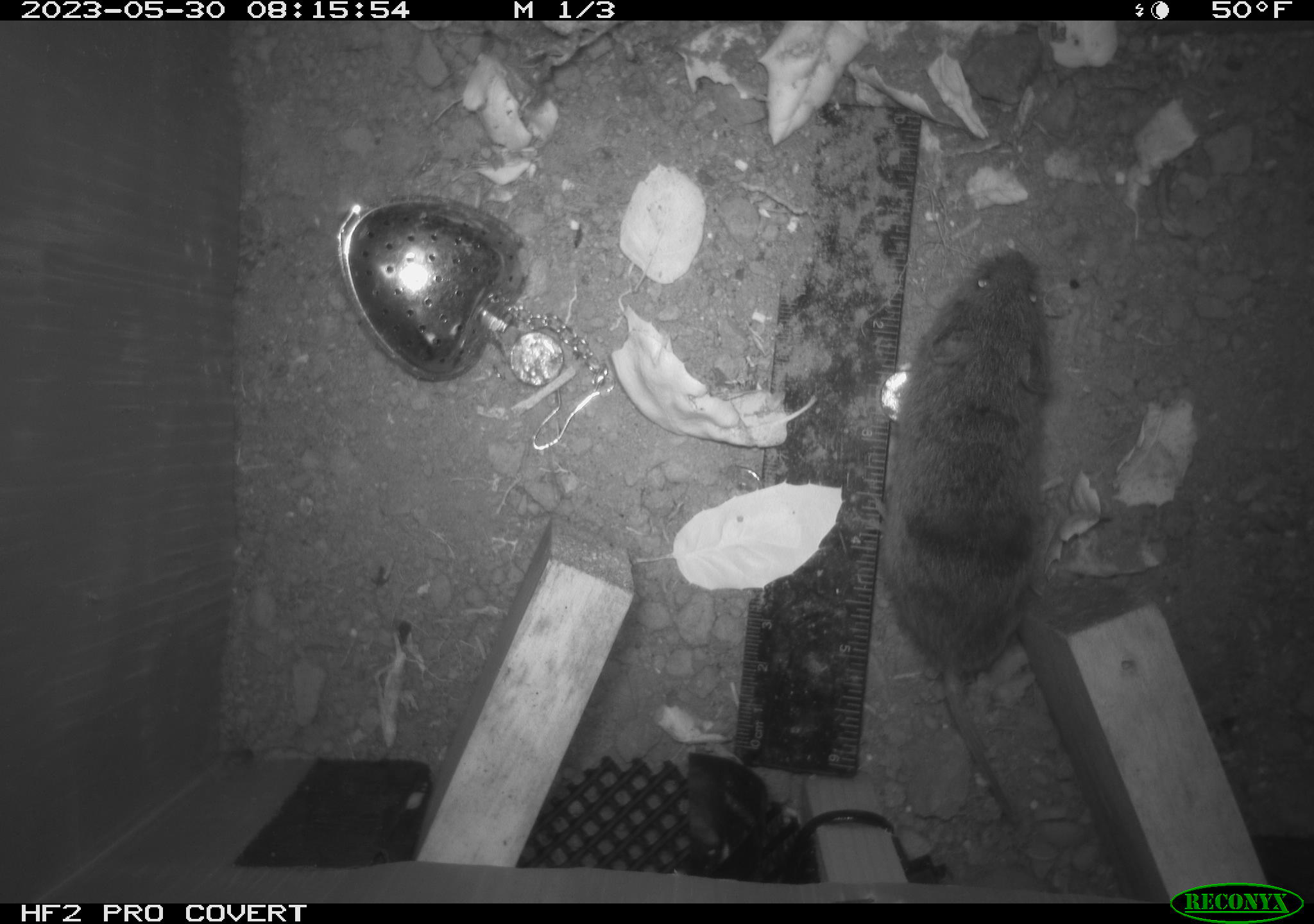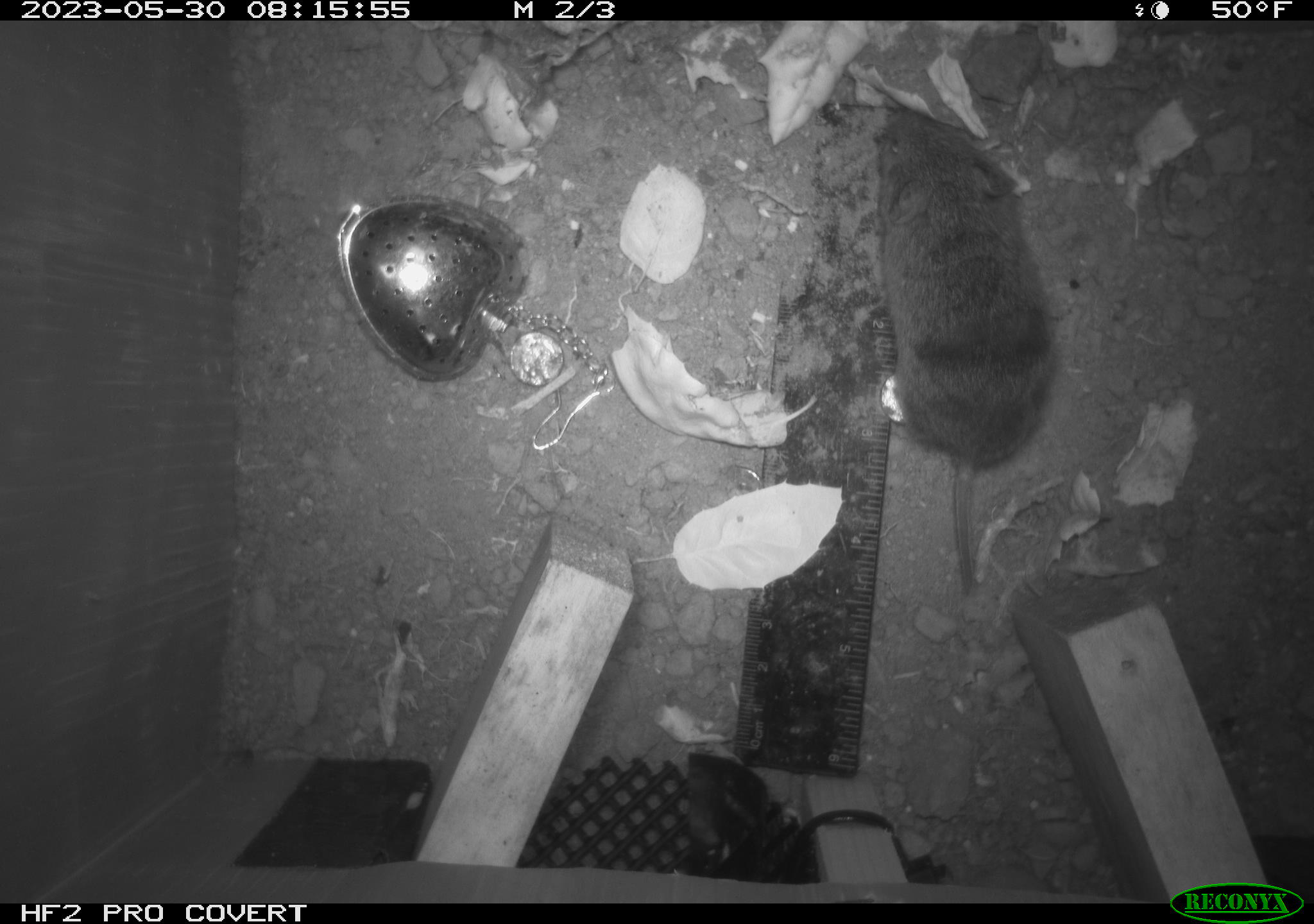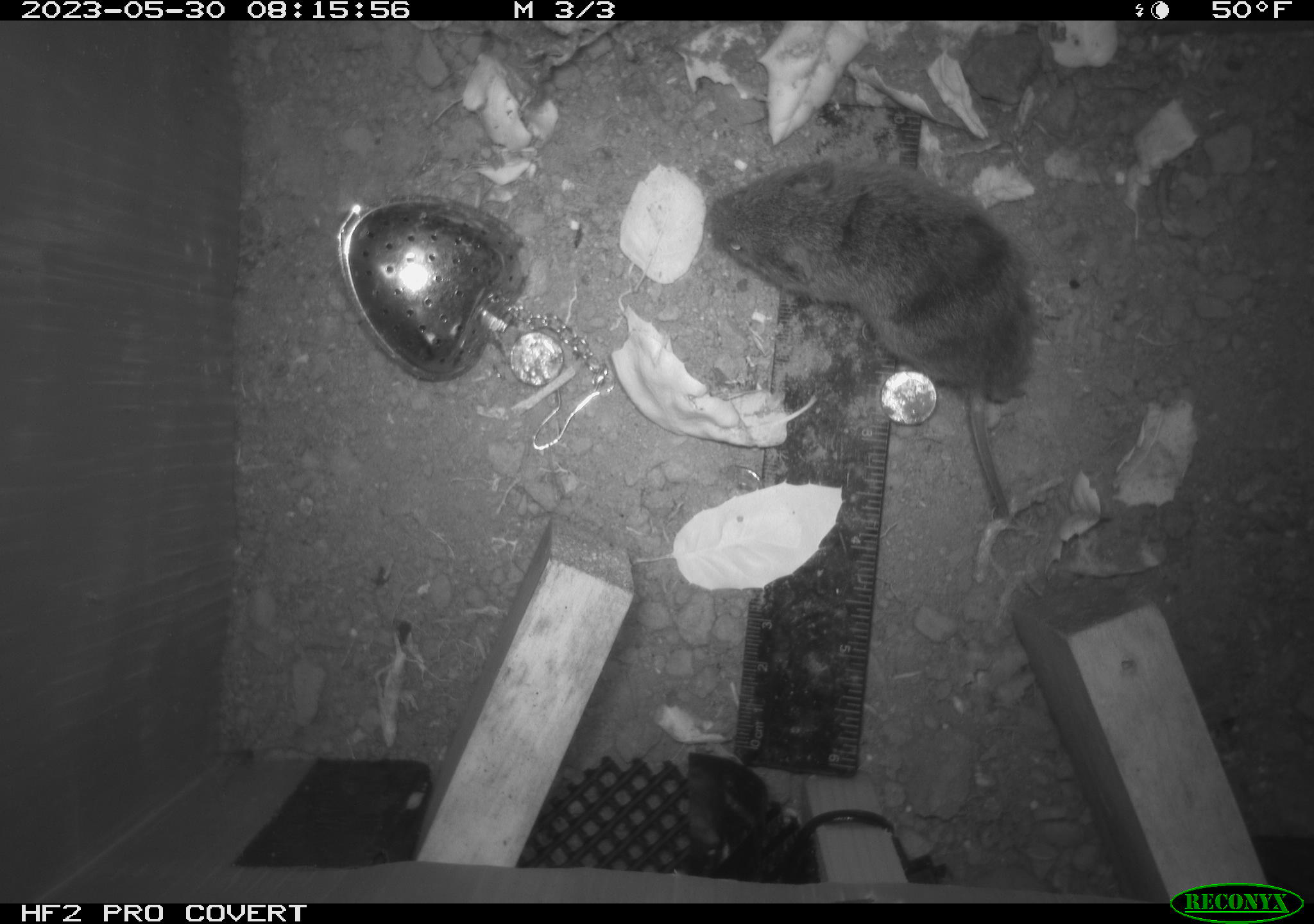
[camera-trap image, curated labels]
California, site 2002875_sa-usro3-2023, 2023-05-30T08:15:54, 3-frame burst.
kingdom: Animalia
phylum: Chordata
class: Mammalia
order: Rodentia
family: Cricetidae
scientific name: Arvicolinae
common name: voles, lemmings, and muskrats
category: arvicolinae subfamily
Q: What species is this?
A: Arvicolinae subfamily (voles, lemmings, and muskrats) (Arvicolinae).